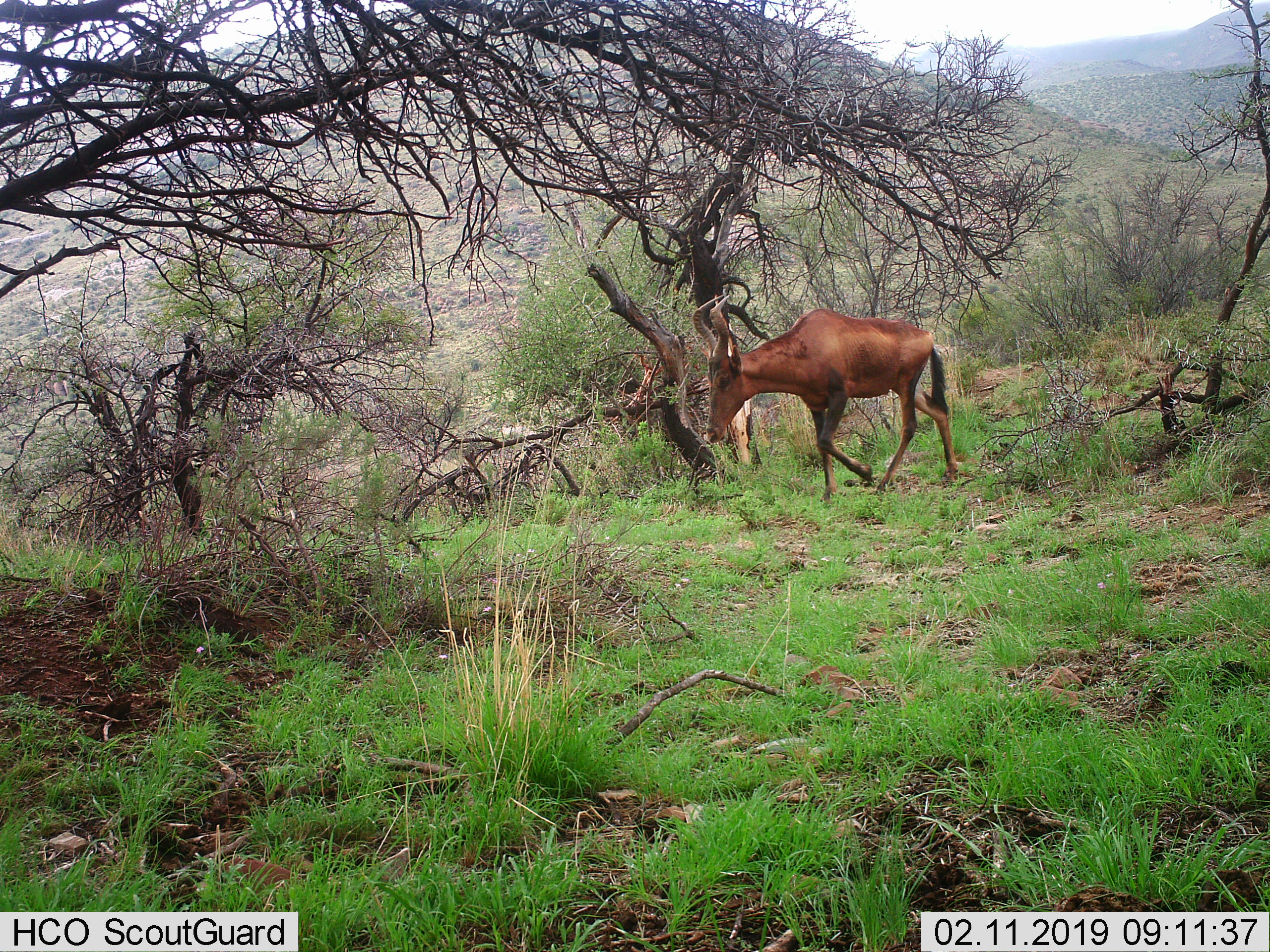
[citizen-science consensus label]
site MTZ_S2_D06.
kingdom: Animalia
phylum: Chordata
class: Mammalia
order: Artiodactyla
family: Bovidae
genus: Alcelaphus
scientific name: Alcelaphus buselaphus caama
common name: red hartebeest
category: hartebeestred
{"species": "hartebeestred (red hartebeest) (Alcelaphus buselaphus caama)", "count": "1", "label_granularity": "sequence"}